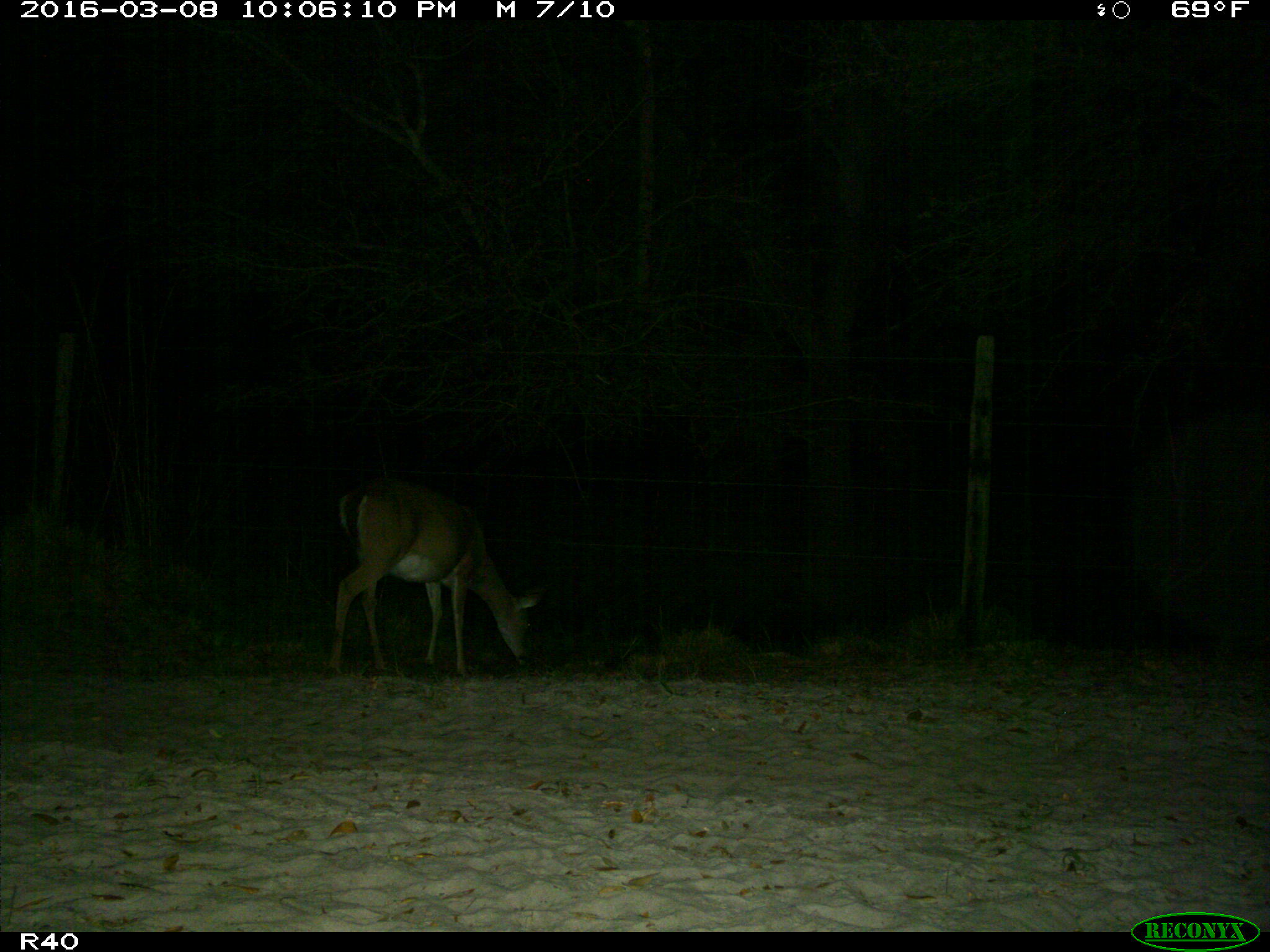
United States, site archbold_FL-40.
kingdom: Animalia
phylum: Chordata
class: Mammalia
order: Artiodactyla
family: Bovidae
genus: Bos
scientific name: Bos taurus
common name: domestic cow